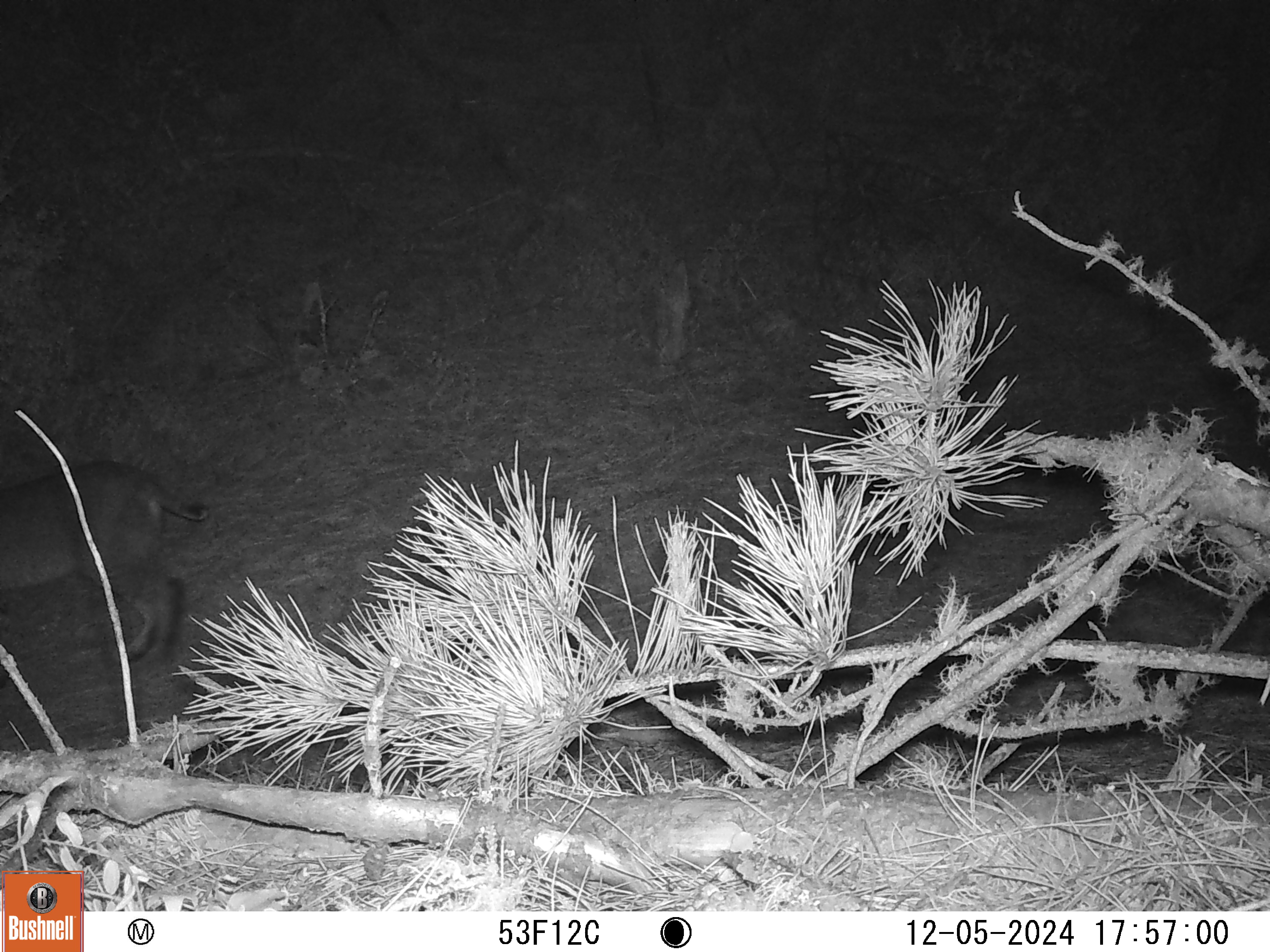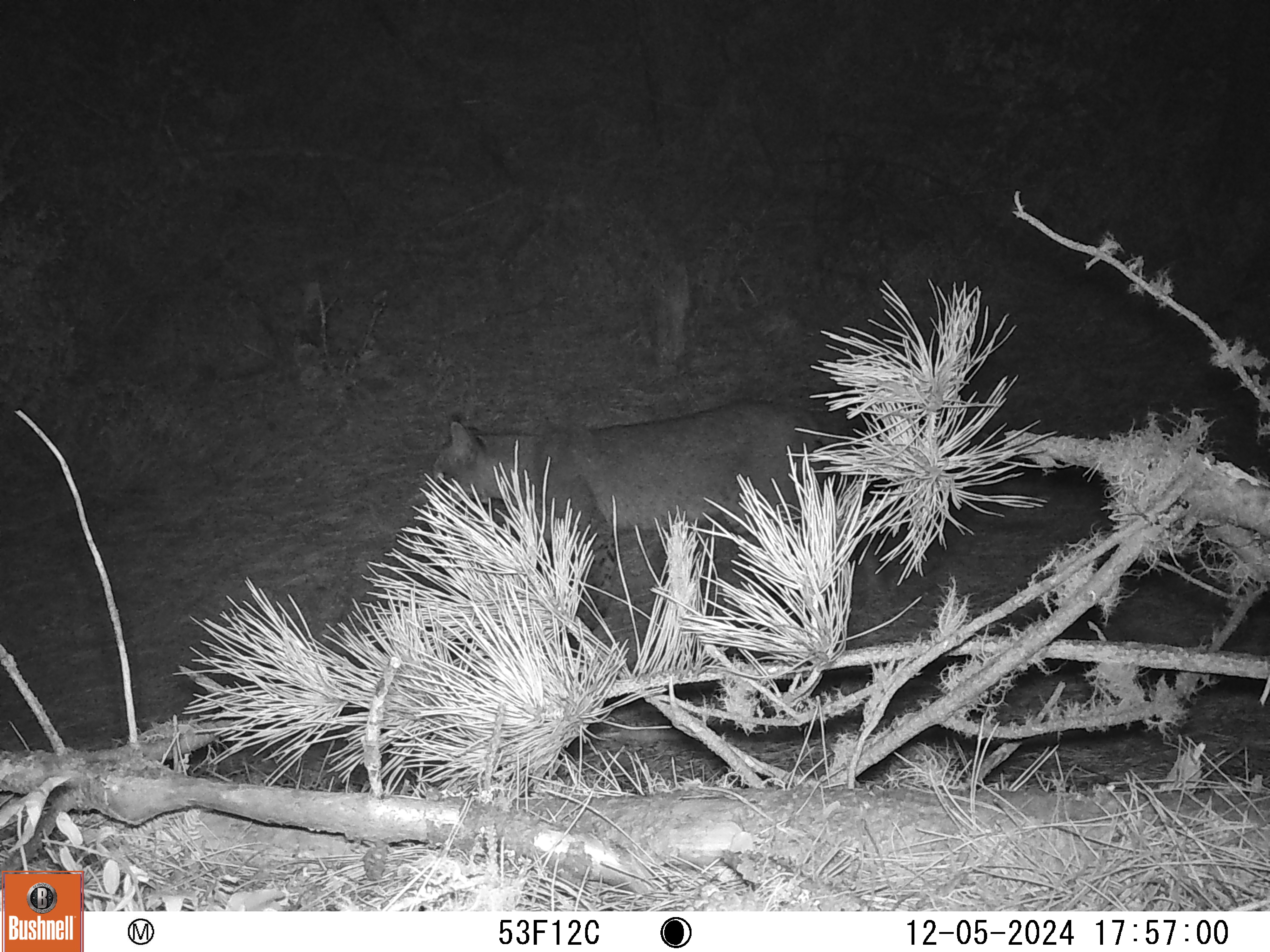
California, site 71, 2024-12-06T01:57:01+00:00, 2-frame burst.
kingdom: Animalia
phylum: Chordata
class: Mammalia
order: Carnivora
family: Felidae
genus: Lynx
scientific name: Lynx rufus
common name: bobcat